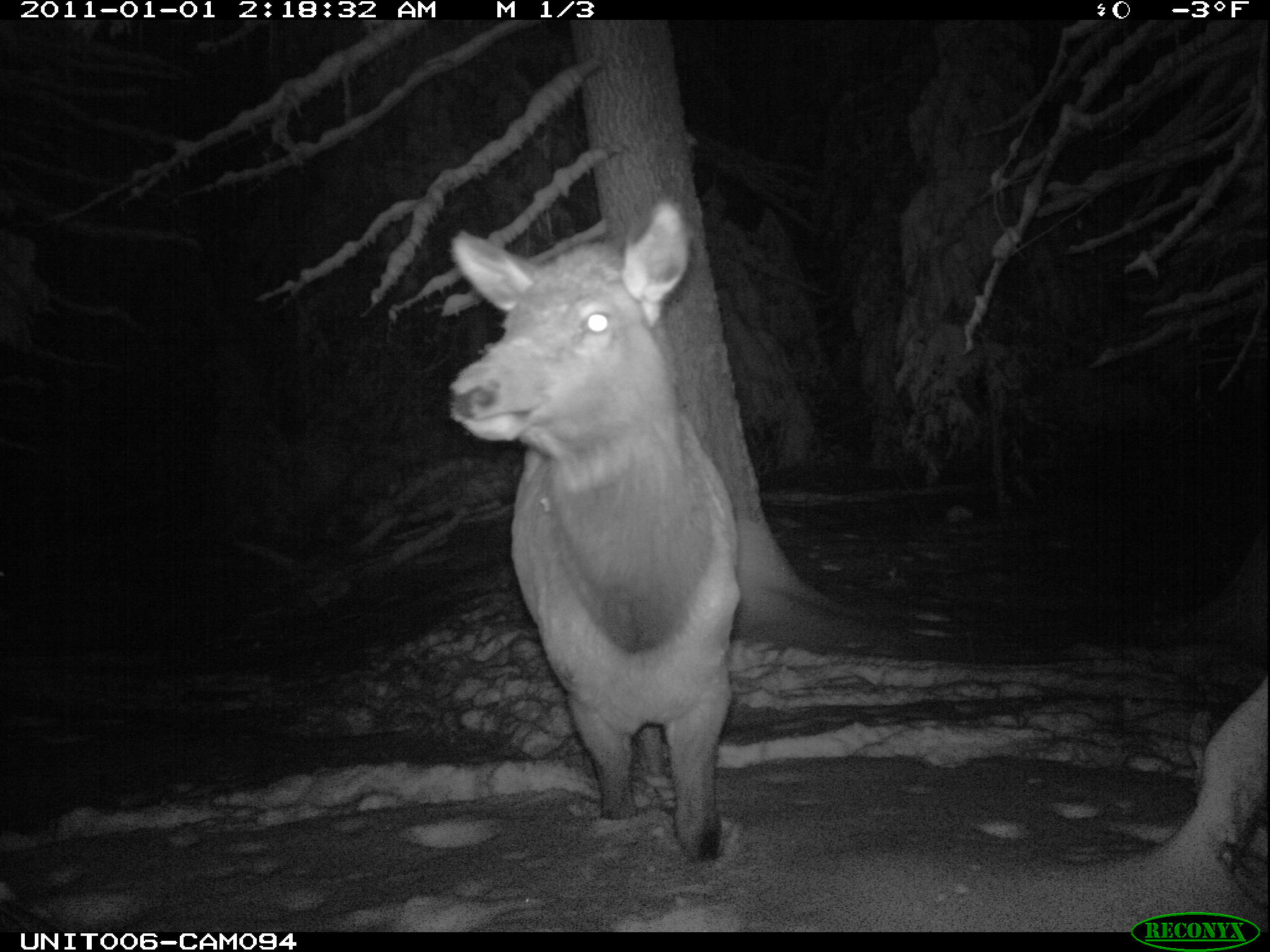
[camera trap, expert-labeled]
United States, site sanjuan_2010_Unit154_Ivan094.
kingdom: Animalia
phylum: Chordata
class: Mammalia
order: Artiodactyla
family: Cervidae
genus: Cervus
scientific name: Cervus elaphus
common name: red deer